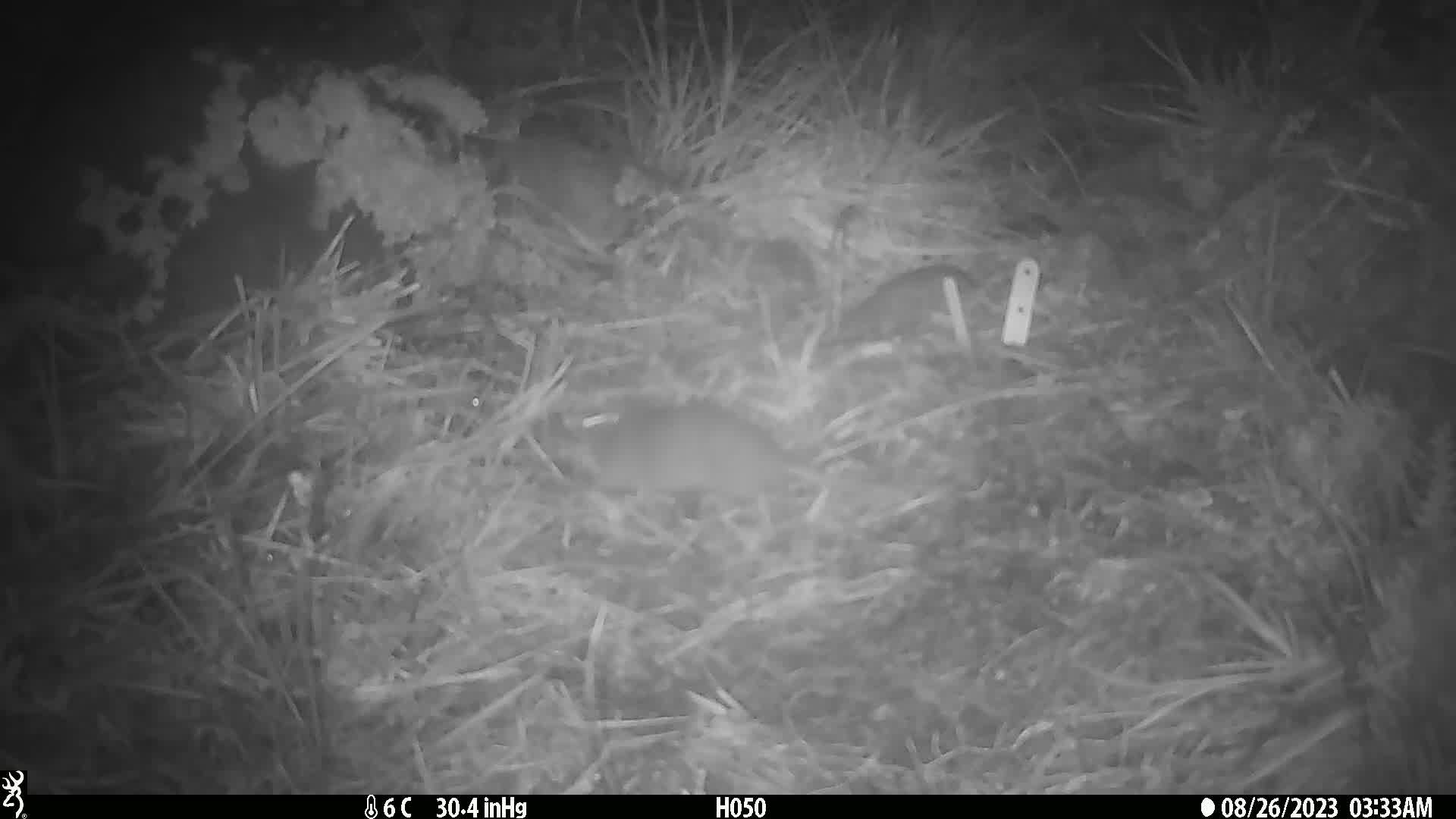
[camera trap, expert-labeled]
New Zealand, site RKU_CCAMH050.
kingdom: Animalia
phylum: Chordata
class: Mammalia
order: Rodentia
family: Muridae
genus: Rattus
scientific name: Rattus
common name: rat